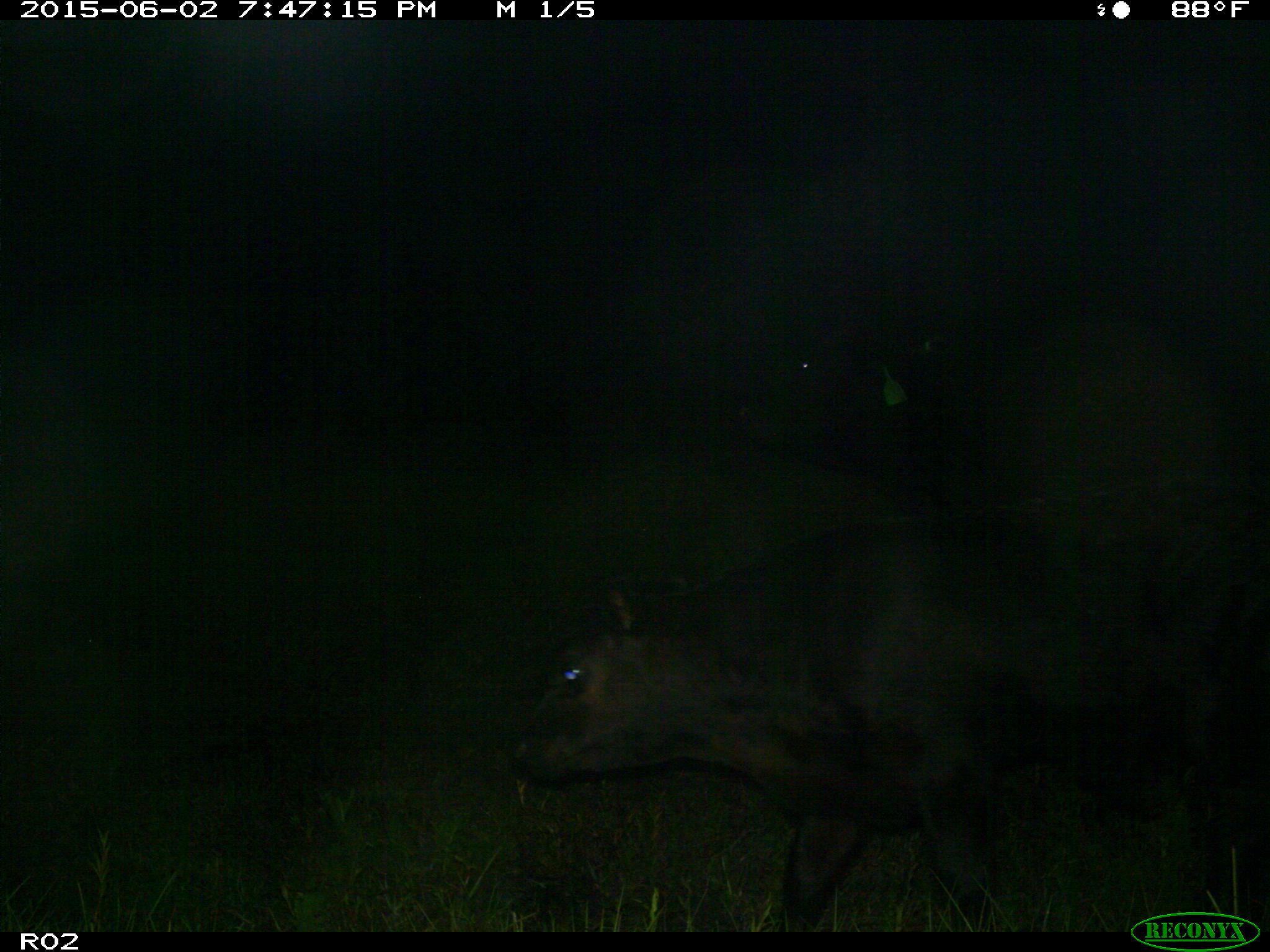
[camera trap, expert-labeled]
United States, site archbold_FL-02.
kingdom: Animalia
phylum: Chordata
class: Mammalia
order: Artiodactyla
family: Bovidae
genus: Bos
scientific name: Bos taurus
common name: domestic cow